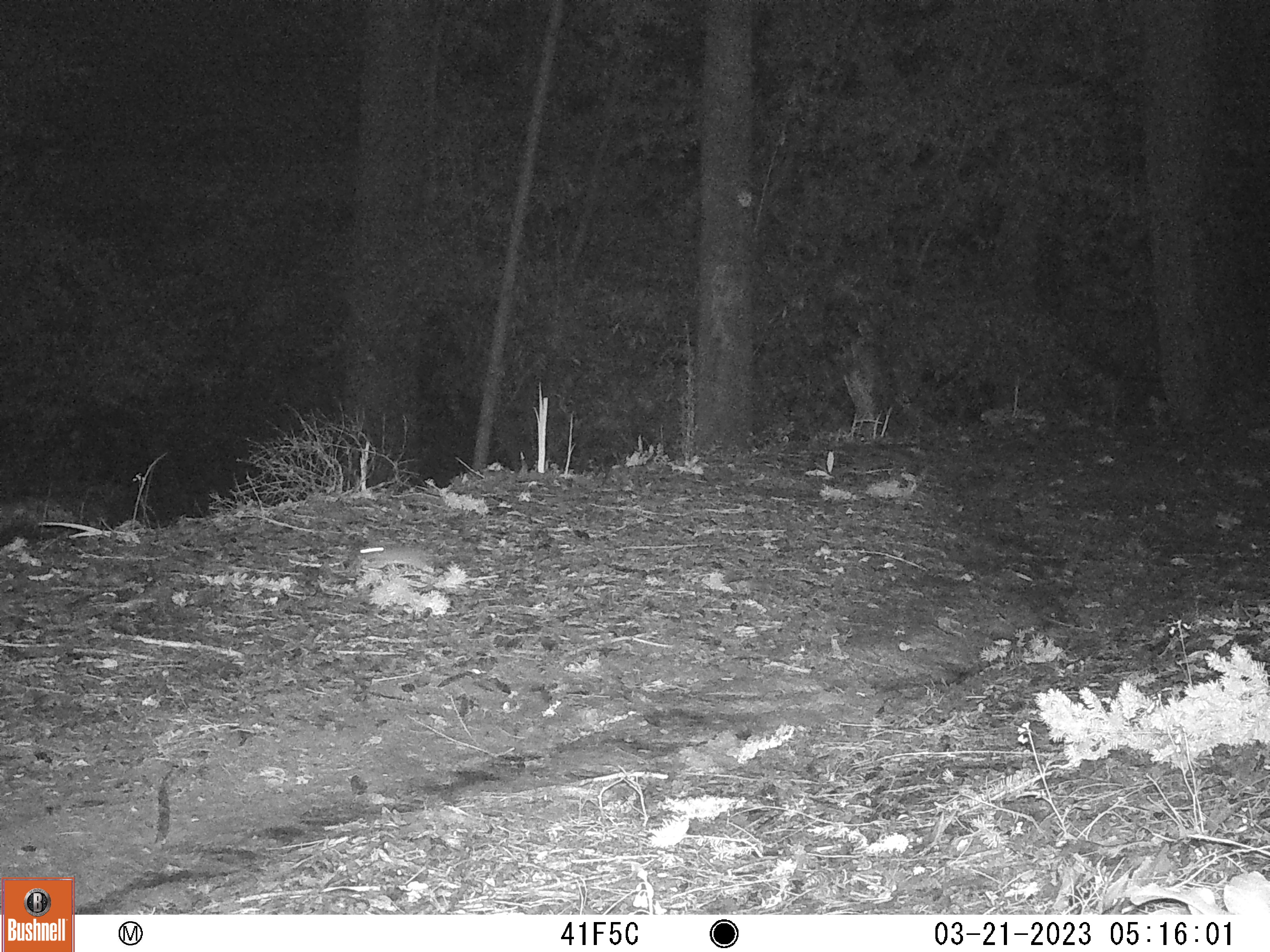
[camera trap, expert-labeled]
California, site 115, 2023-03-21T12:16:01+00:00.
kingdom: Animalia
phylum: Chordata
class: Mammalia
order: Lagomorpha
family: Leporidae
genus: Sylvilagus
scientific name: Sylvilagus bachmani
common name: brush rabbit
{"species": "brush rabbit (Sylvilagus bachmani)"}